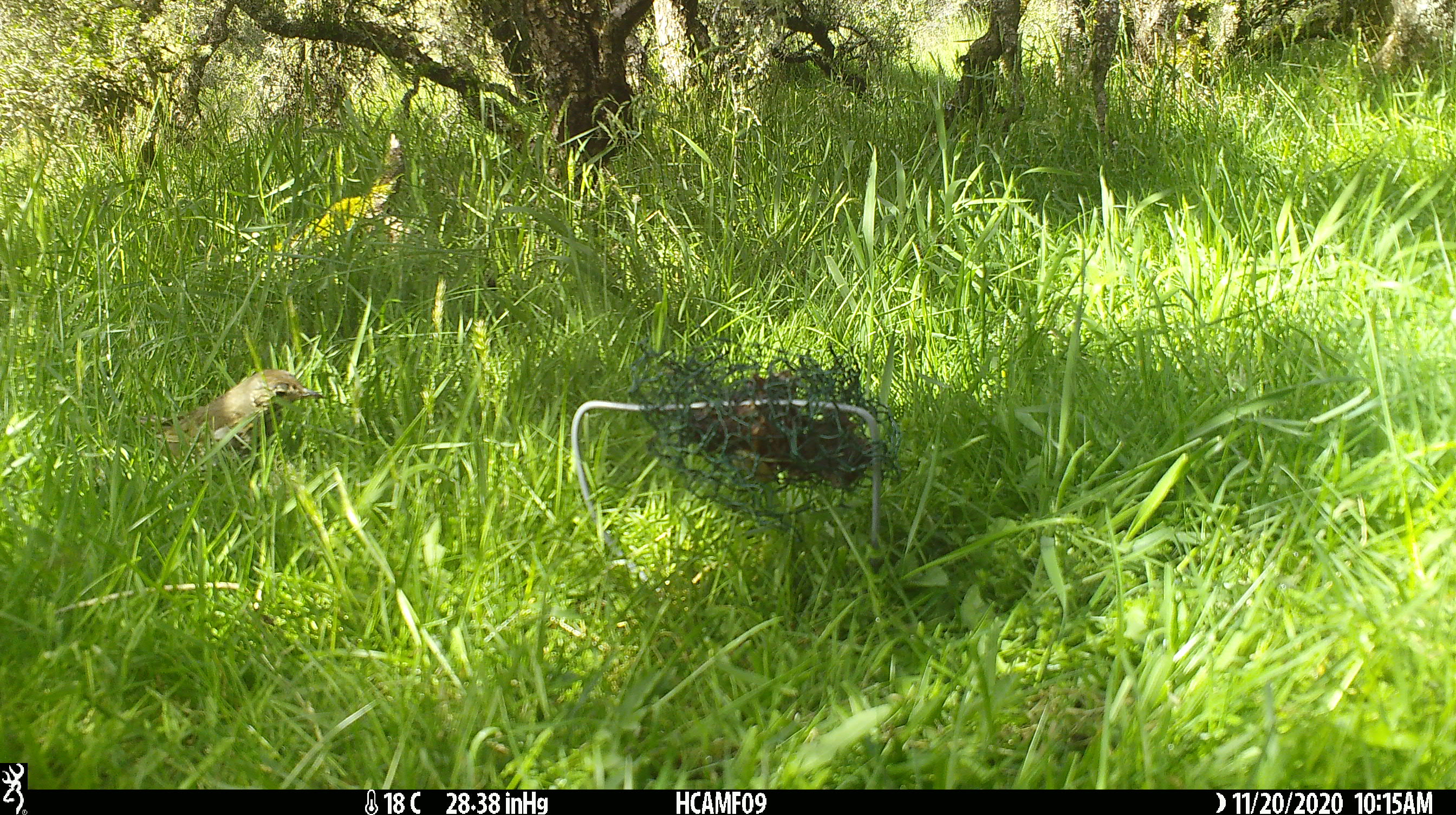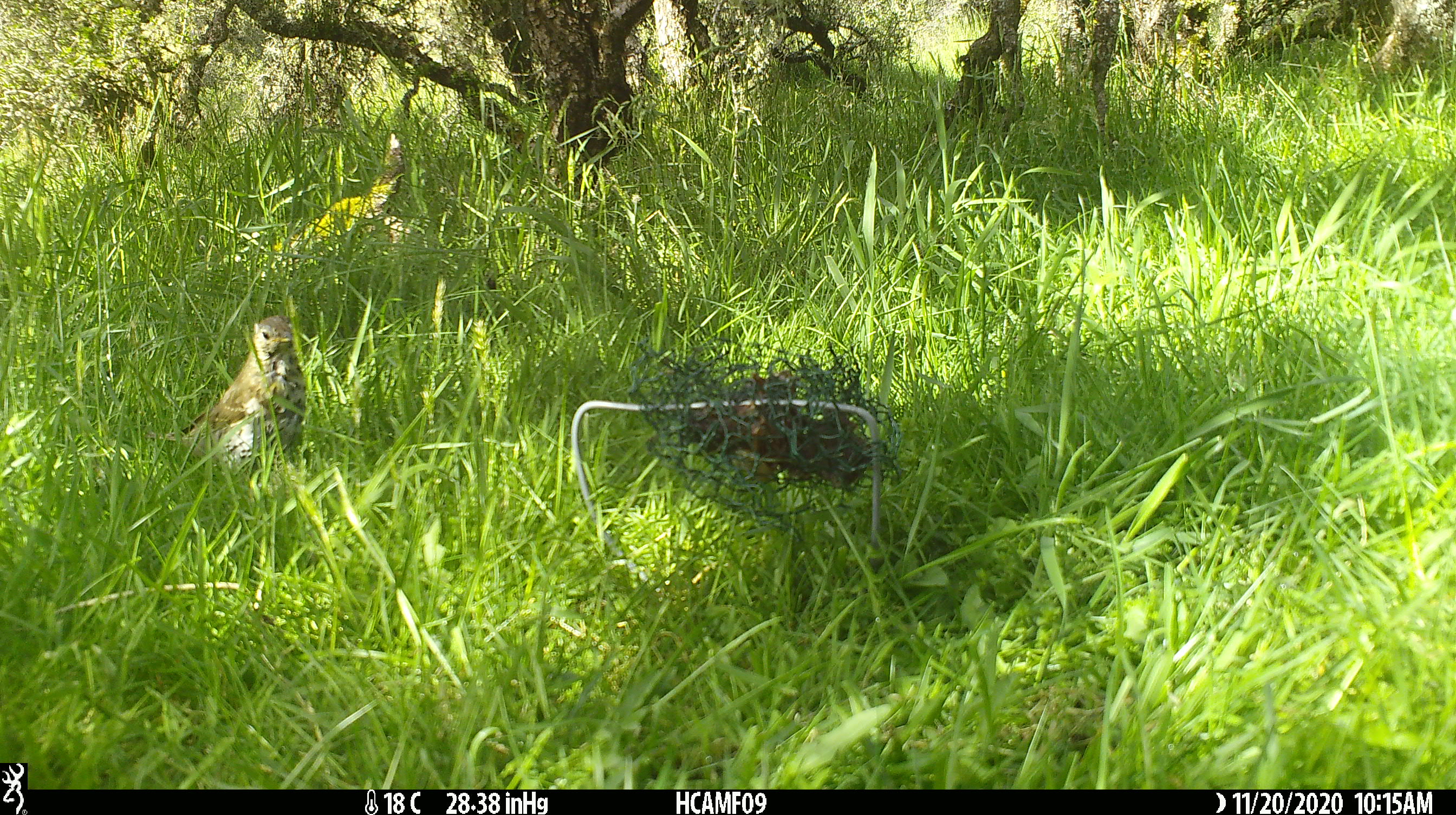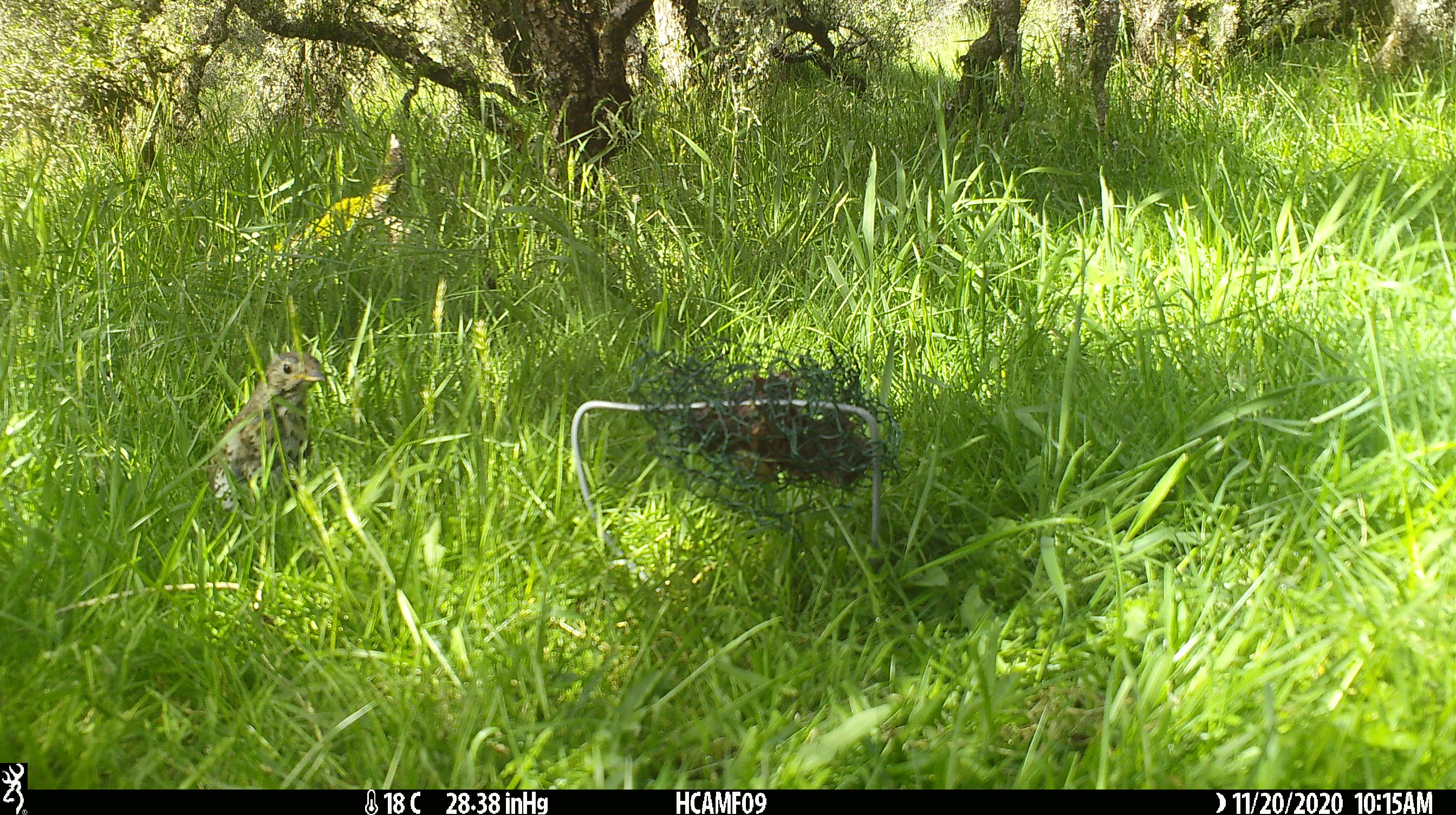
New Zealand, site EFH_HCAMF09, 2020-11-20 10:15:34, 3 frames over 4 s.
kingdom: Animalia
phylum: Chordata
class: Aves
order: Passeriformes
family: Turdidae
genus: Turdus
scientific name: Turdus philomelos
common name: song thrush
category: thrush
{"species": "thrush (song thrush) (Turdus philomelos)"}